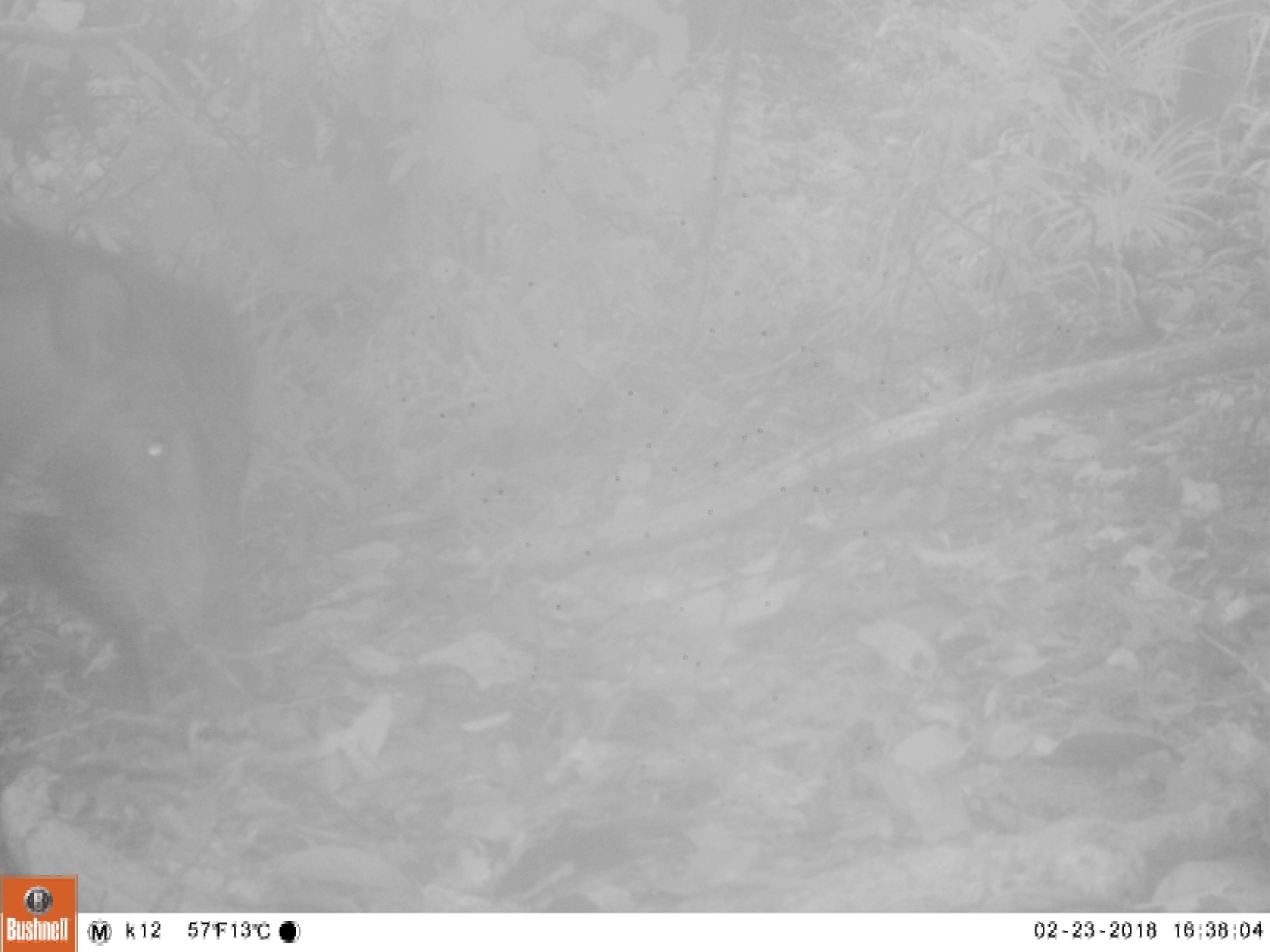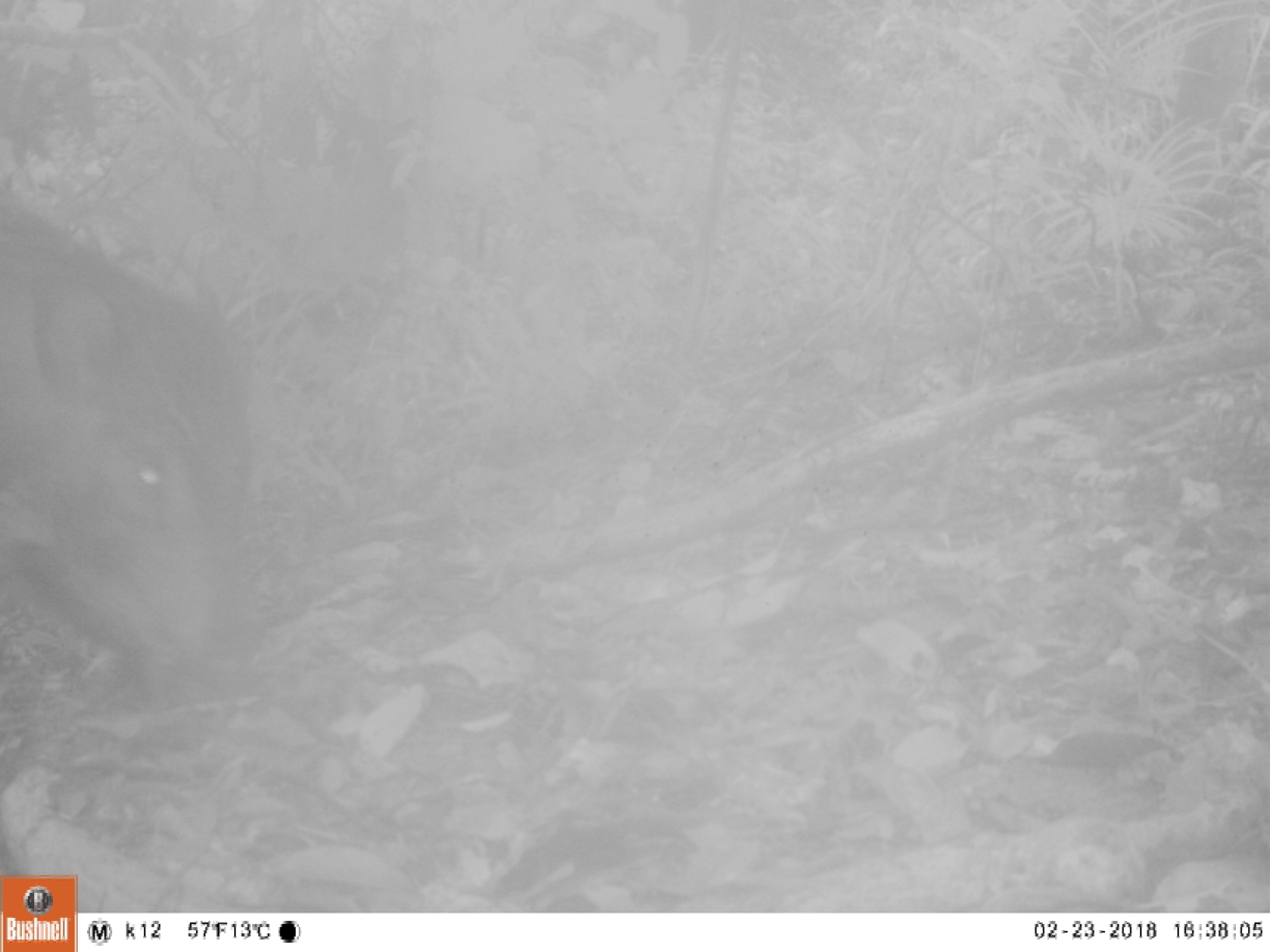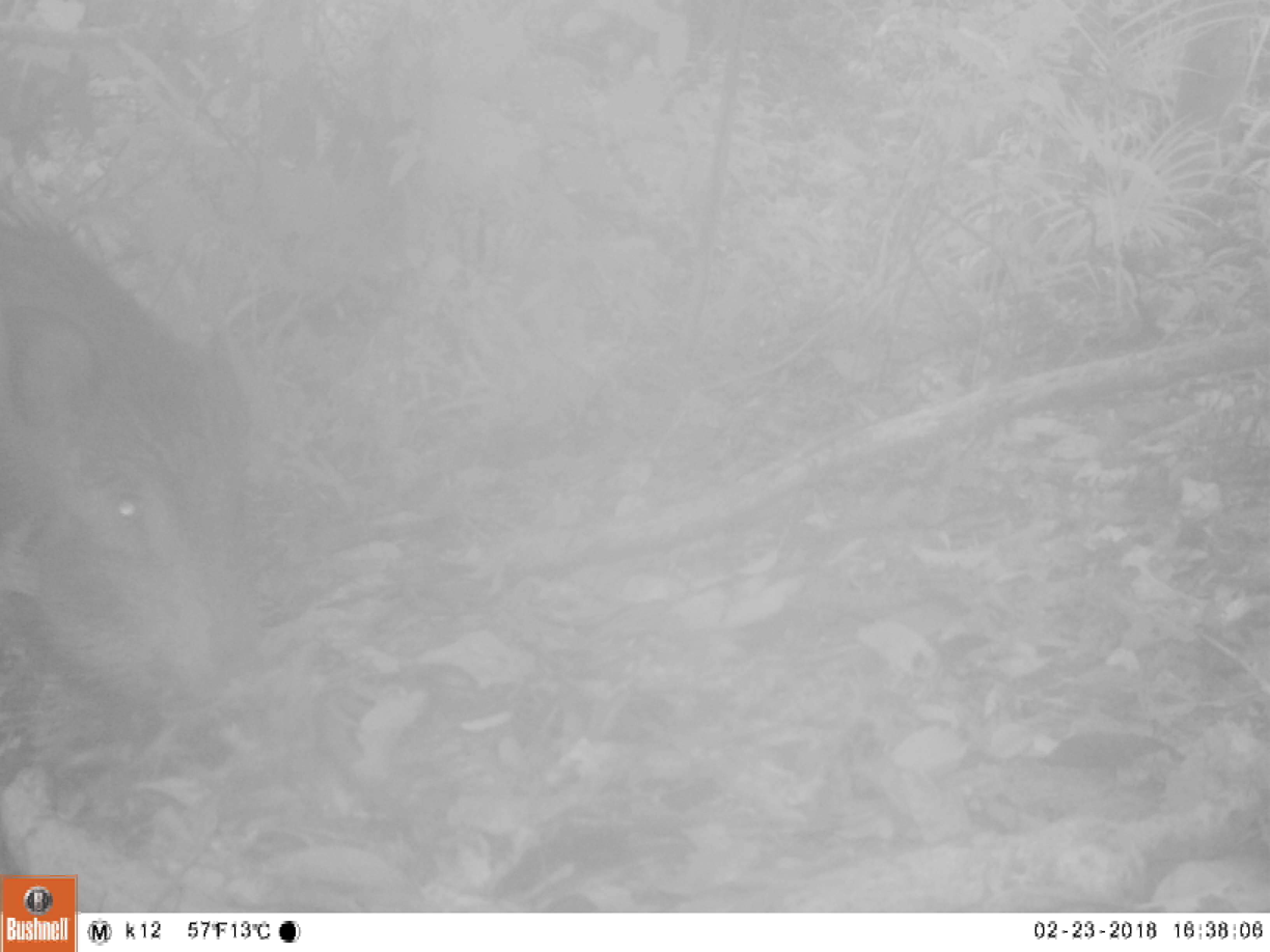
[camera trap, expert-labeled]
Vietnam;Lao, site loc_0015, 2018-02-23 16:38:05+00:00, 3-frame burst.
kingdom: Animalia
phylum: Chordata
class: Mammalia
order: Artiodactyla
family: Suidae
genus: Sus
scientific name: Sus scrofa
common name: eurasian wild pig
Eurasian wild pig (Sus scrofa). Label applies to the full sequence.